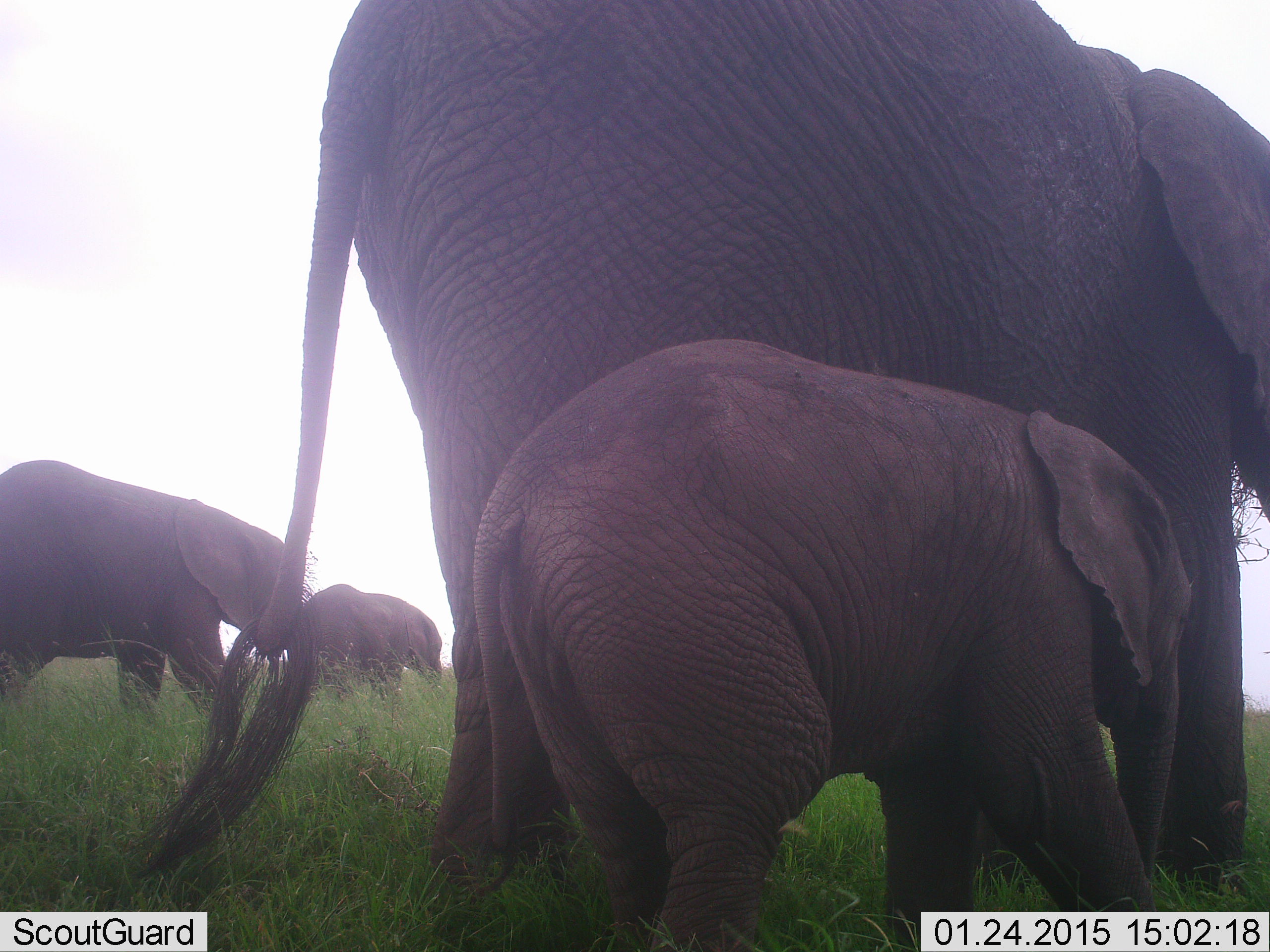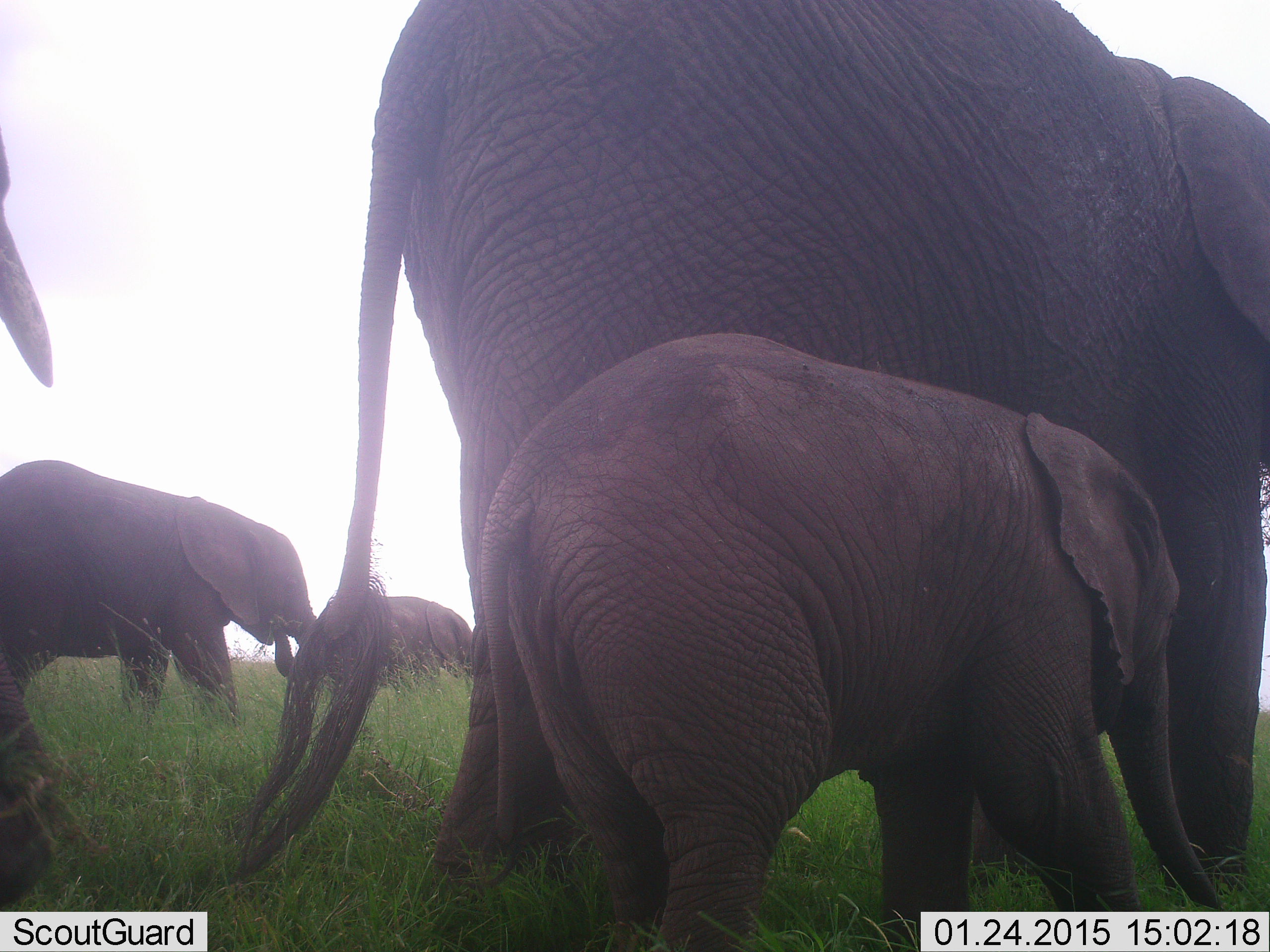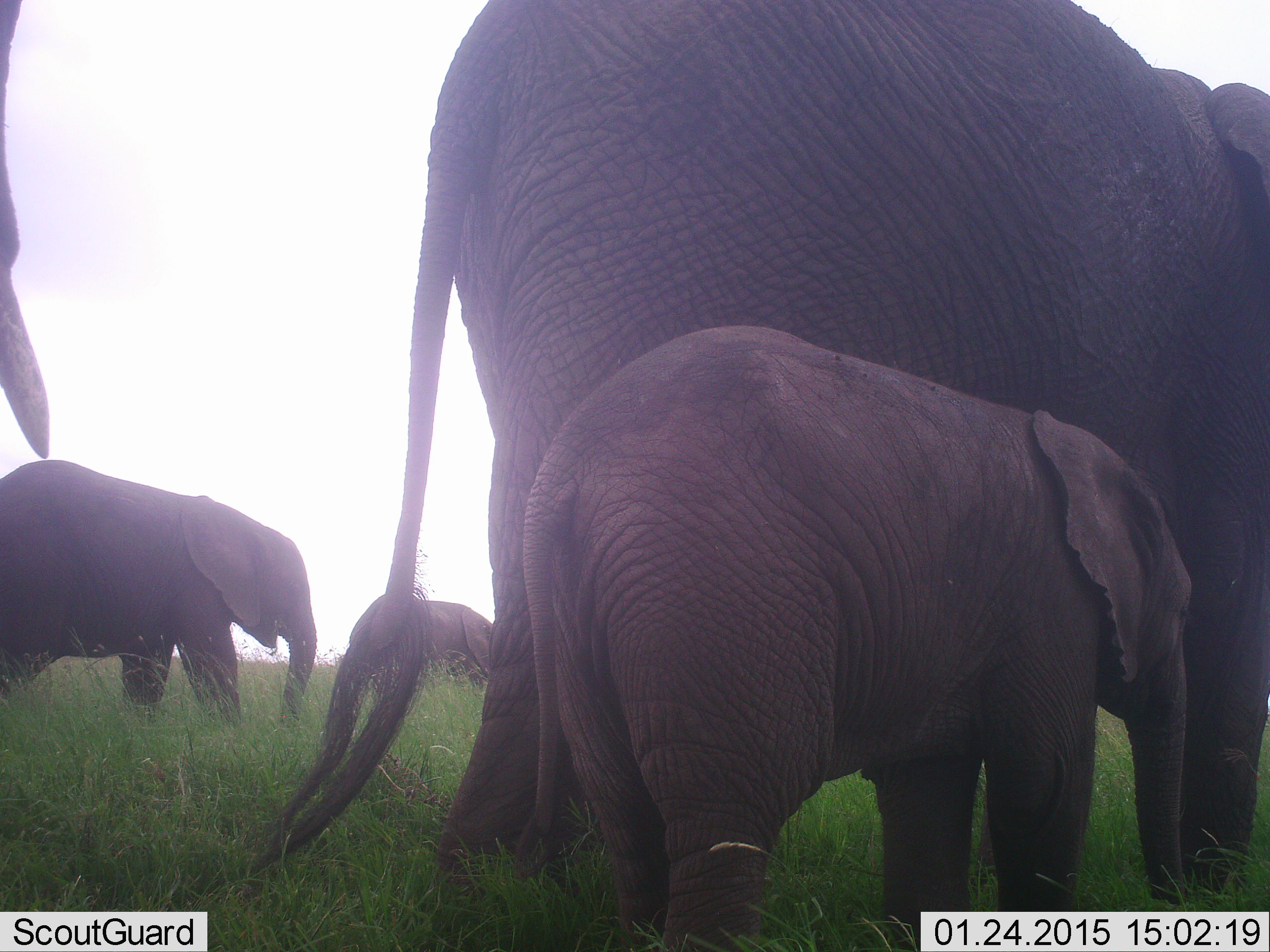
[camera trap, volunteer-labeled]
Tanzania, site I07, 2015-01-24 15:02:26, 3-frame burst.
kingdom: Animalia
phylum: Chordata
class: Mammalia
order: Proboscidea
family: Elephantidae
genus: Loxodonta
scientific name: Loxodonta africana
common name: african bush elephant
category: elephant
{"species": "elephant (african bush elephant) (Loxodonta africana)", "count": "5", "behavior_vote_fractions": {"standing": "30%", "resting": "0%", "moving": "80%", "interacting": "0%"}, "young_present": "90%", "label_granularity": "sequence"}